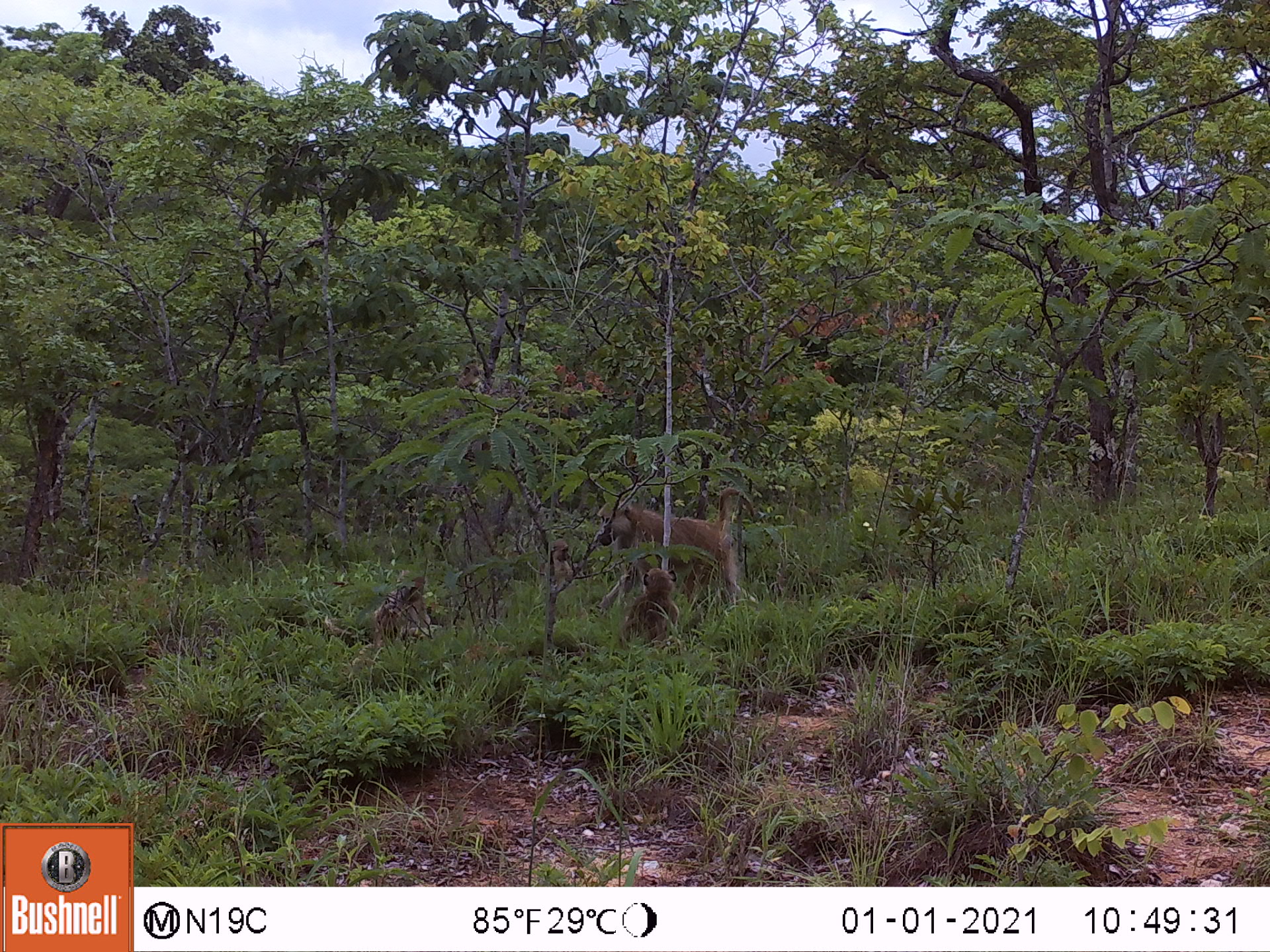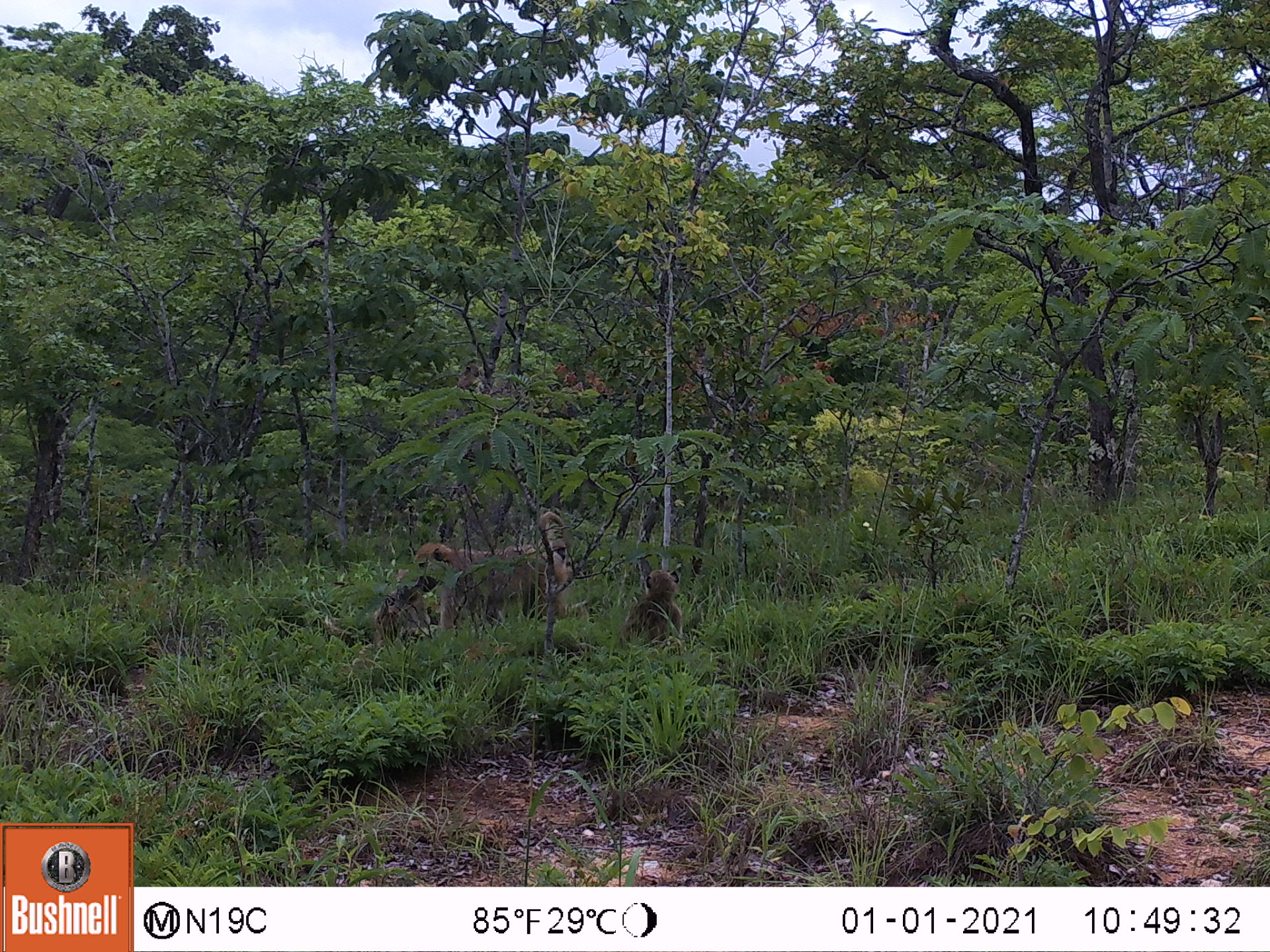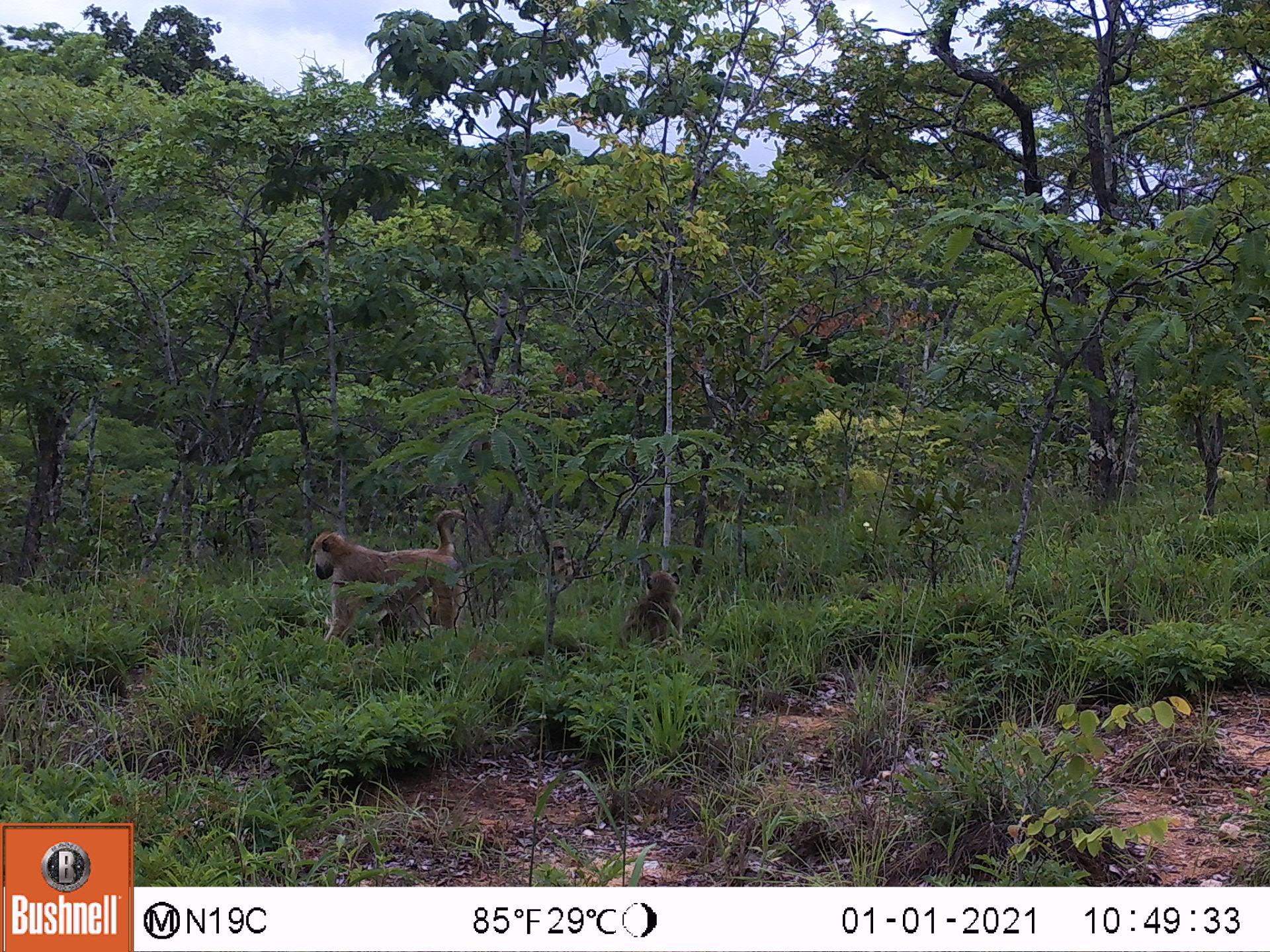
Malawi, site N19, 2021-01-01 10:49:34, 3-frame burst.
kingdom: Animalia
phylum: Chordata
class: Mammalia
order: Primates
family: Cercopithecidae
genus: Papio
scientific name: Papio cynocephalus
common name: yellow baboon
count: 5